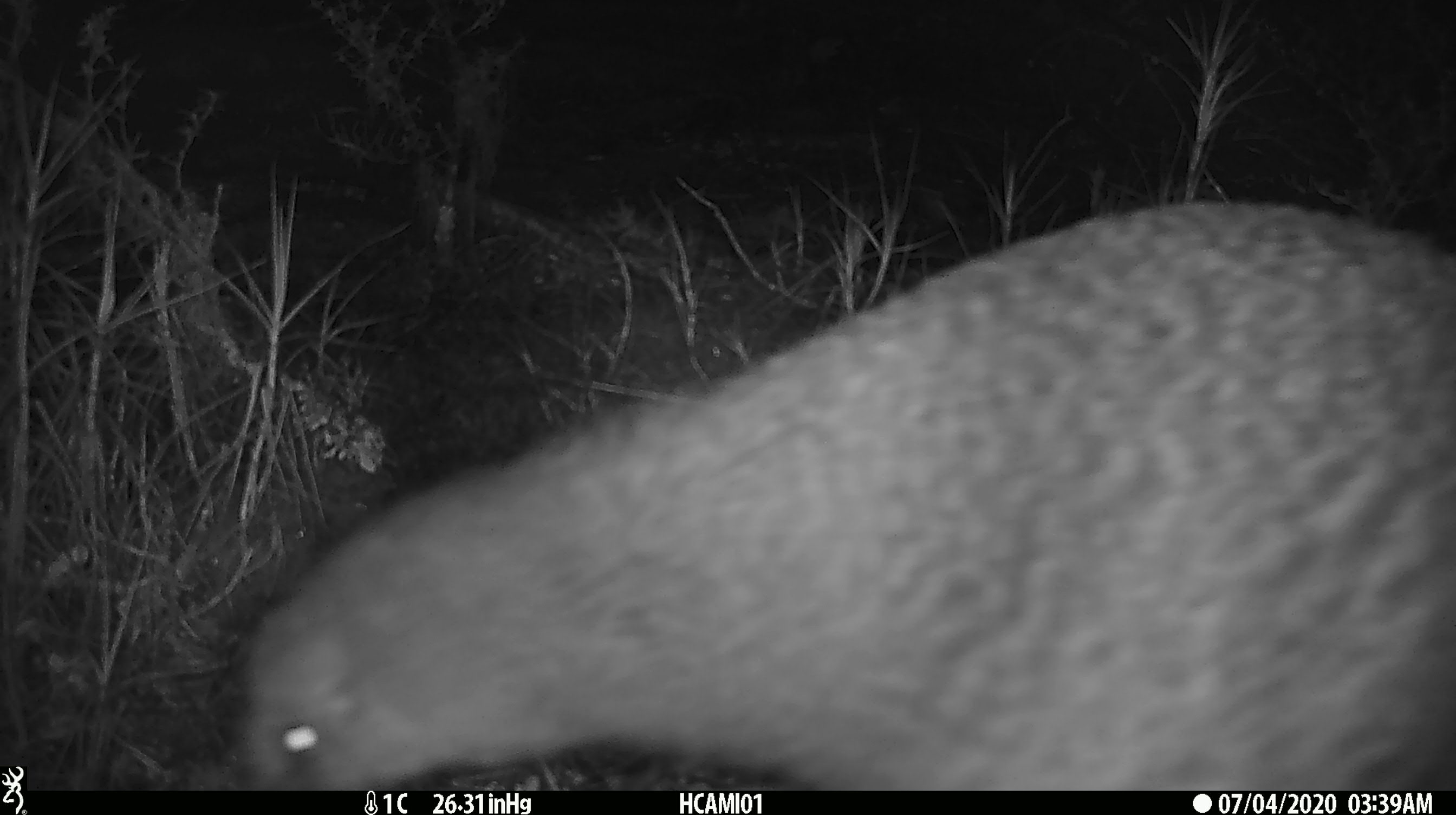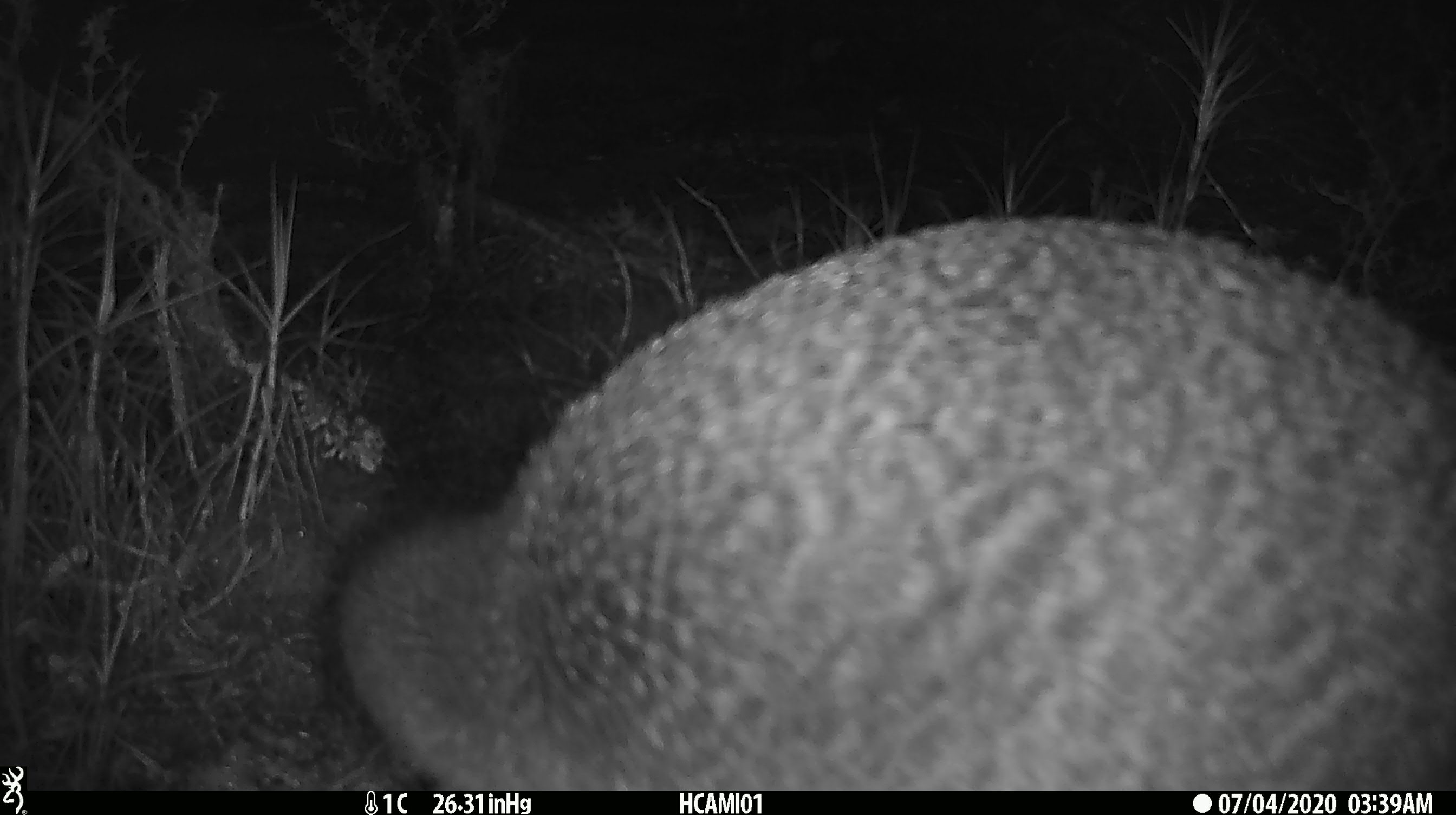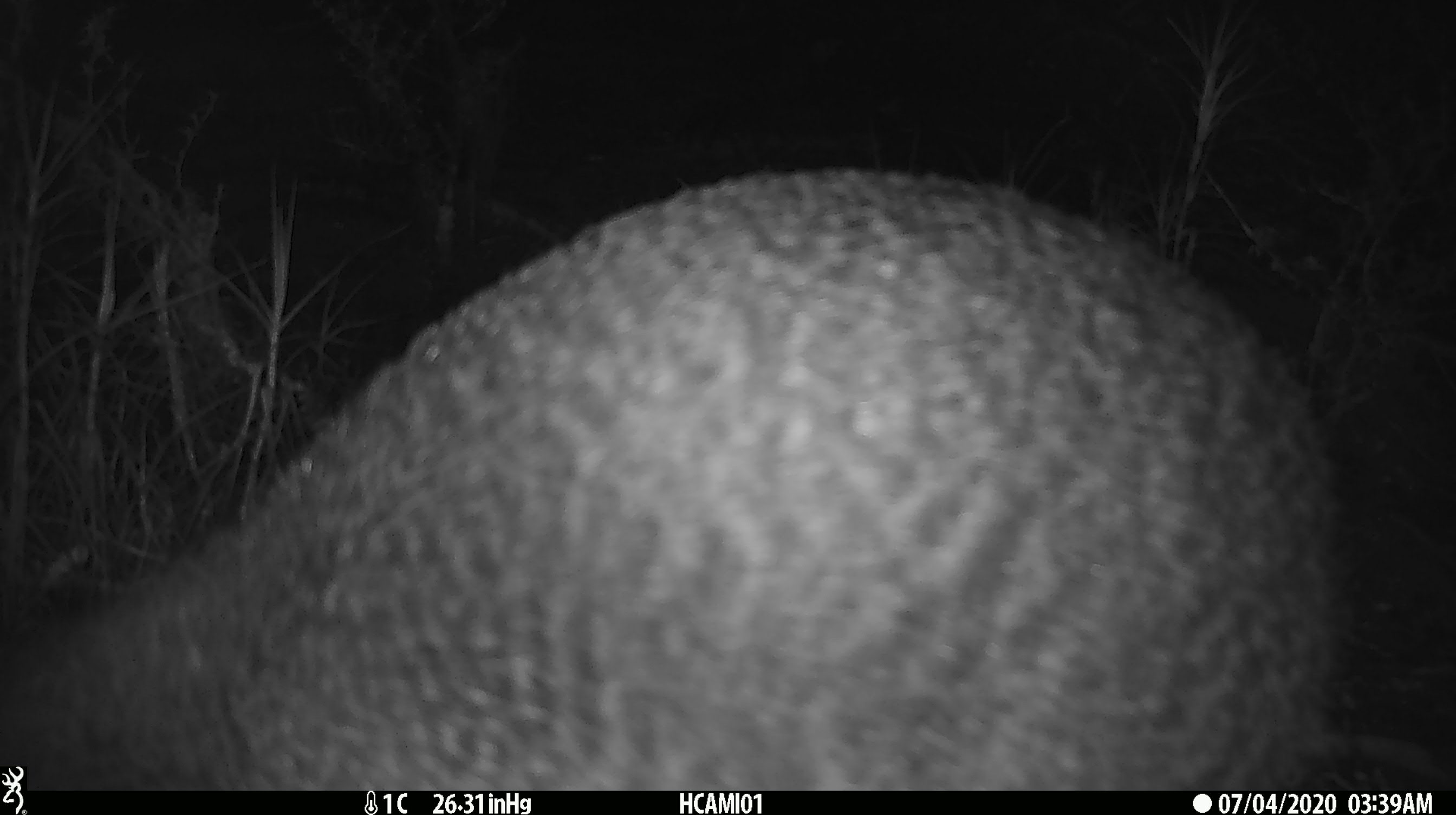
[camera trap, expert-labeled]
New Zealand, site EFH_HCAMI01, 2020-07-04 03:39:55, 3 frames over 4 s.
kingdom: Animalia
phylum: Chordata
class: Aves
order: Apterygiformes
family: Apterygidae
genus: Apteryx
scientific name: Apteryx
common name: kiwi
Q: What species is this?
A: Kiwi (Apteryx).